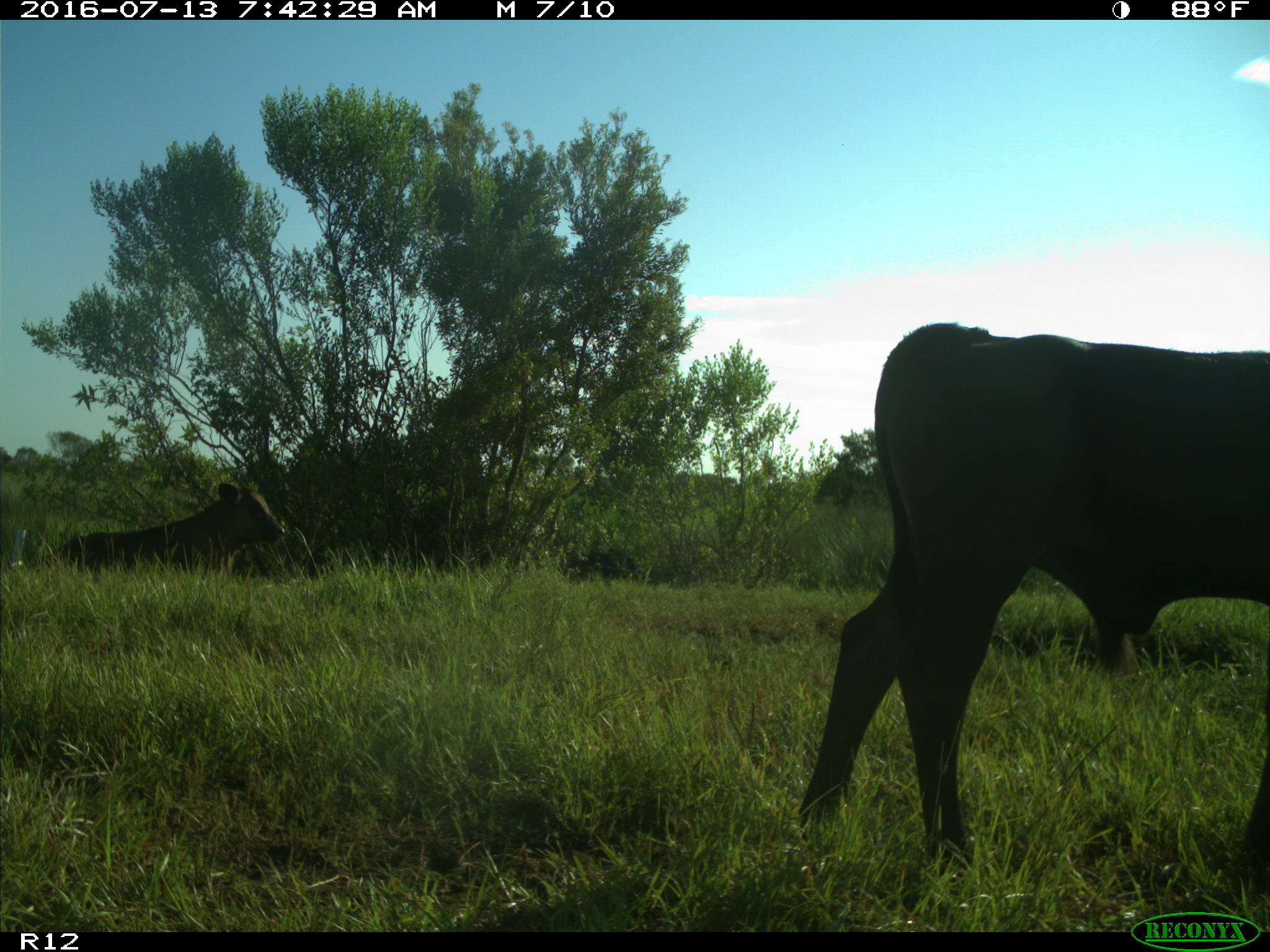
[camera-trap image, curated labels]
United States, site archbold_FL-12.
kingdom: Animalia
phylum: Chordata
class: Mammalia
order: Artiodactyla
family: Bovidae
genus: Bos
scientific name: Bos taurus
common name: domestic cow